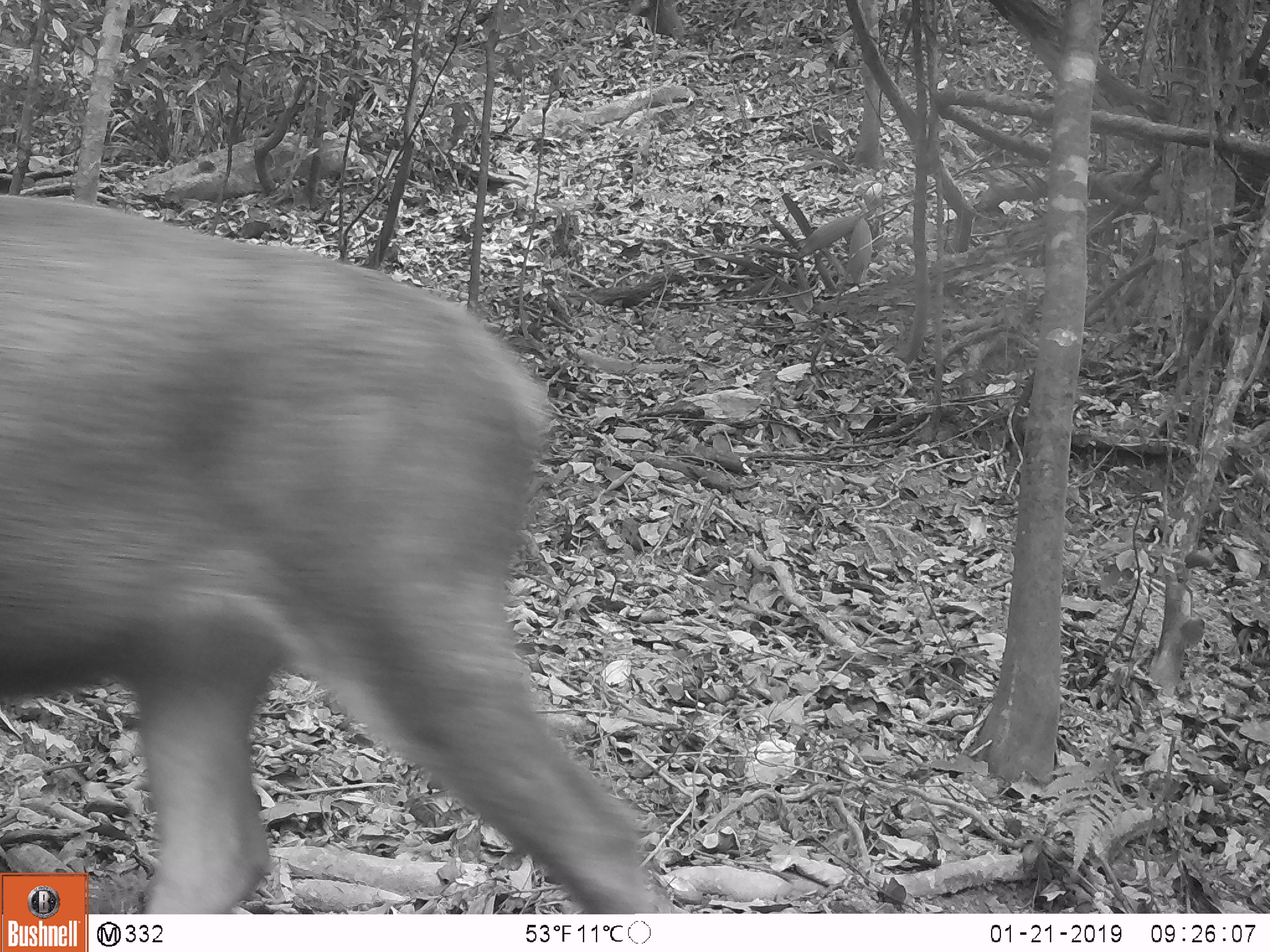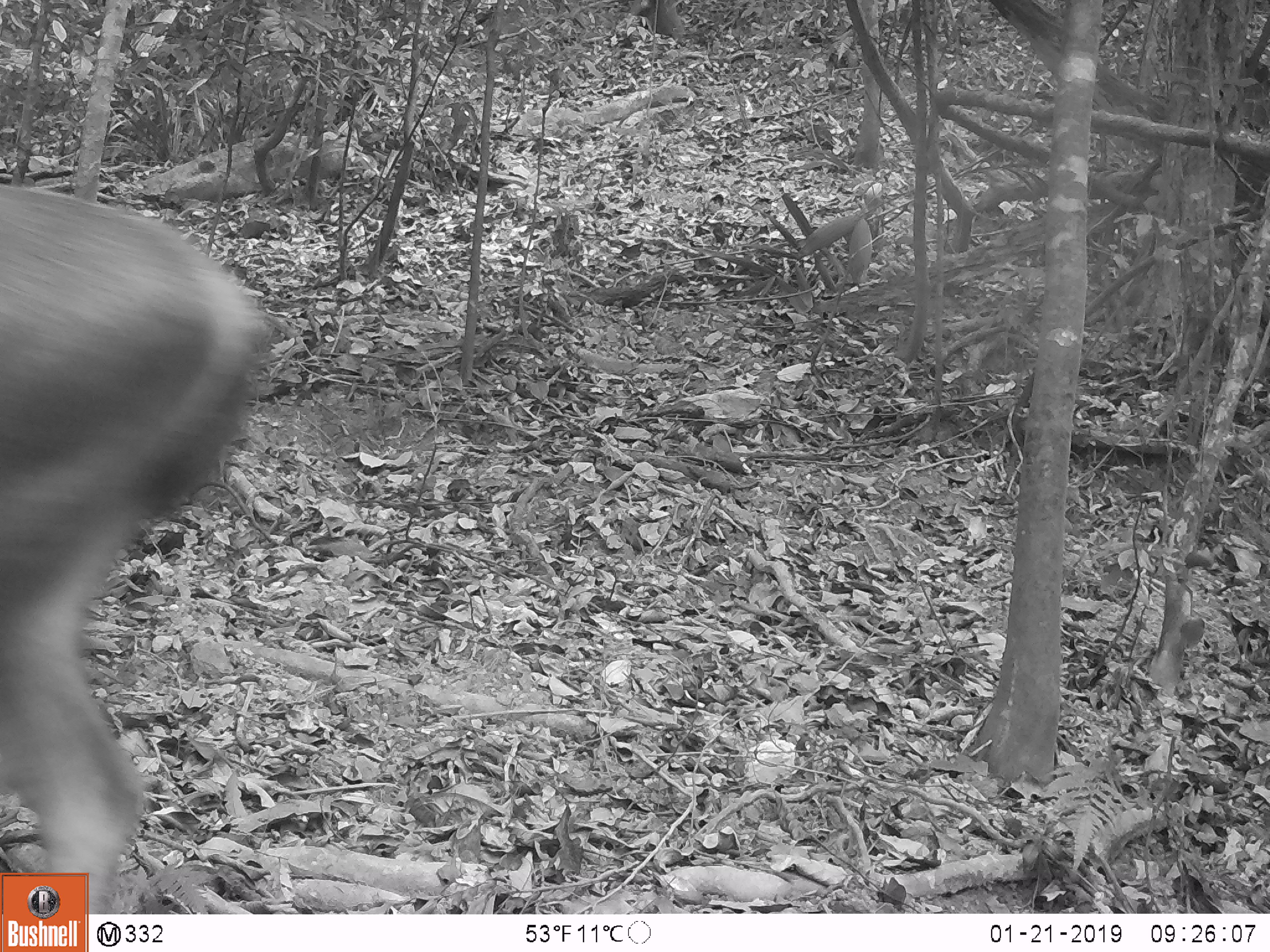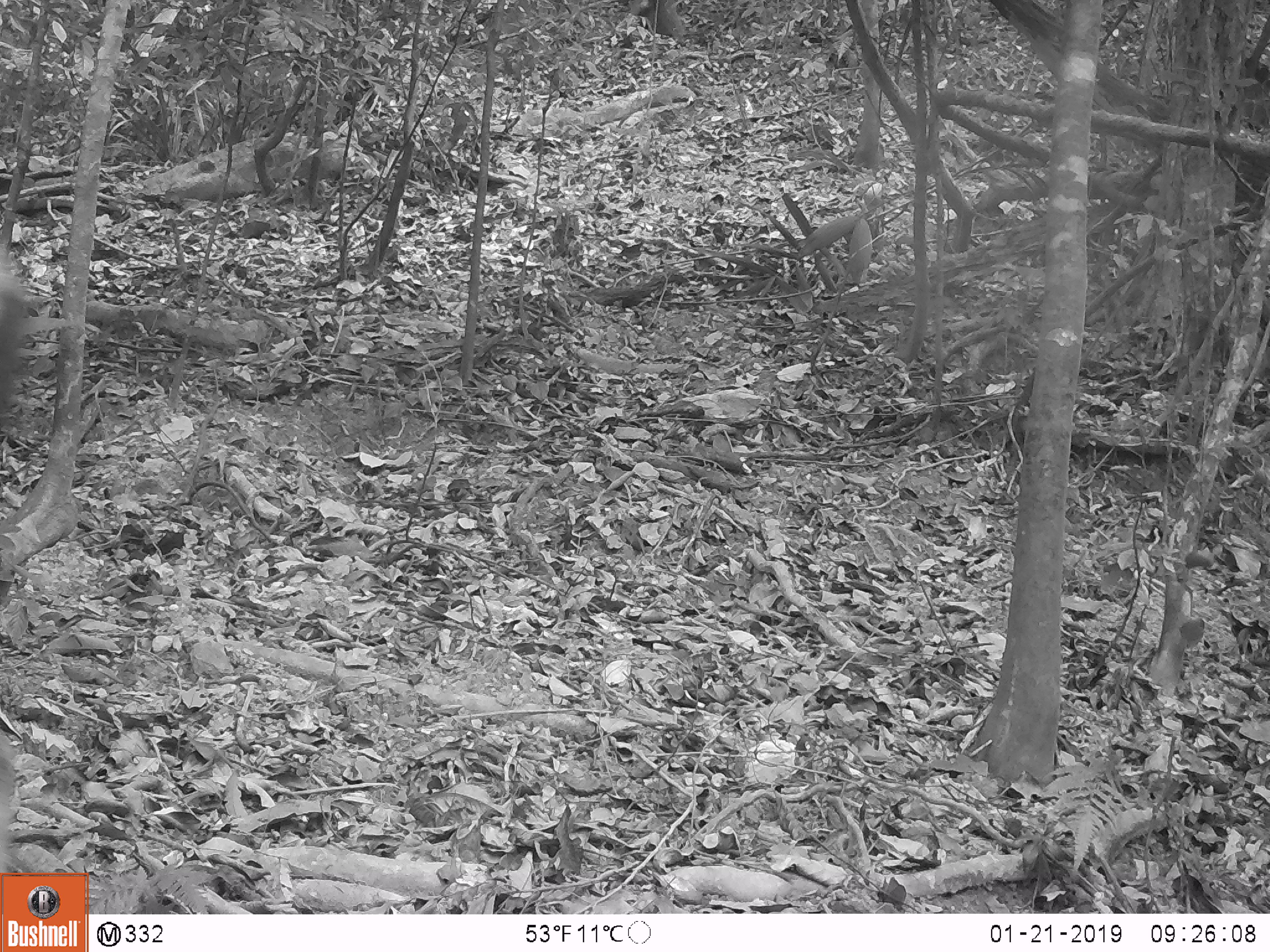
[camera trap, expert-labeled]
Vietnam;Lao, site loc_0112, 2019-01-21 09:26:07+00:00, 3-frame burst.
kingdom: Animalia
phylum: Chordata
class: Mammalia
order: Artiodactyla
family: Cervidae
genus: Rusa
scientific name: Rusa unicolor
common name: sambar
Sambar (Rusa unicolor). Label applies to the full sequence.